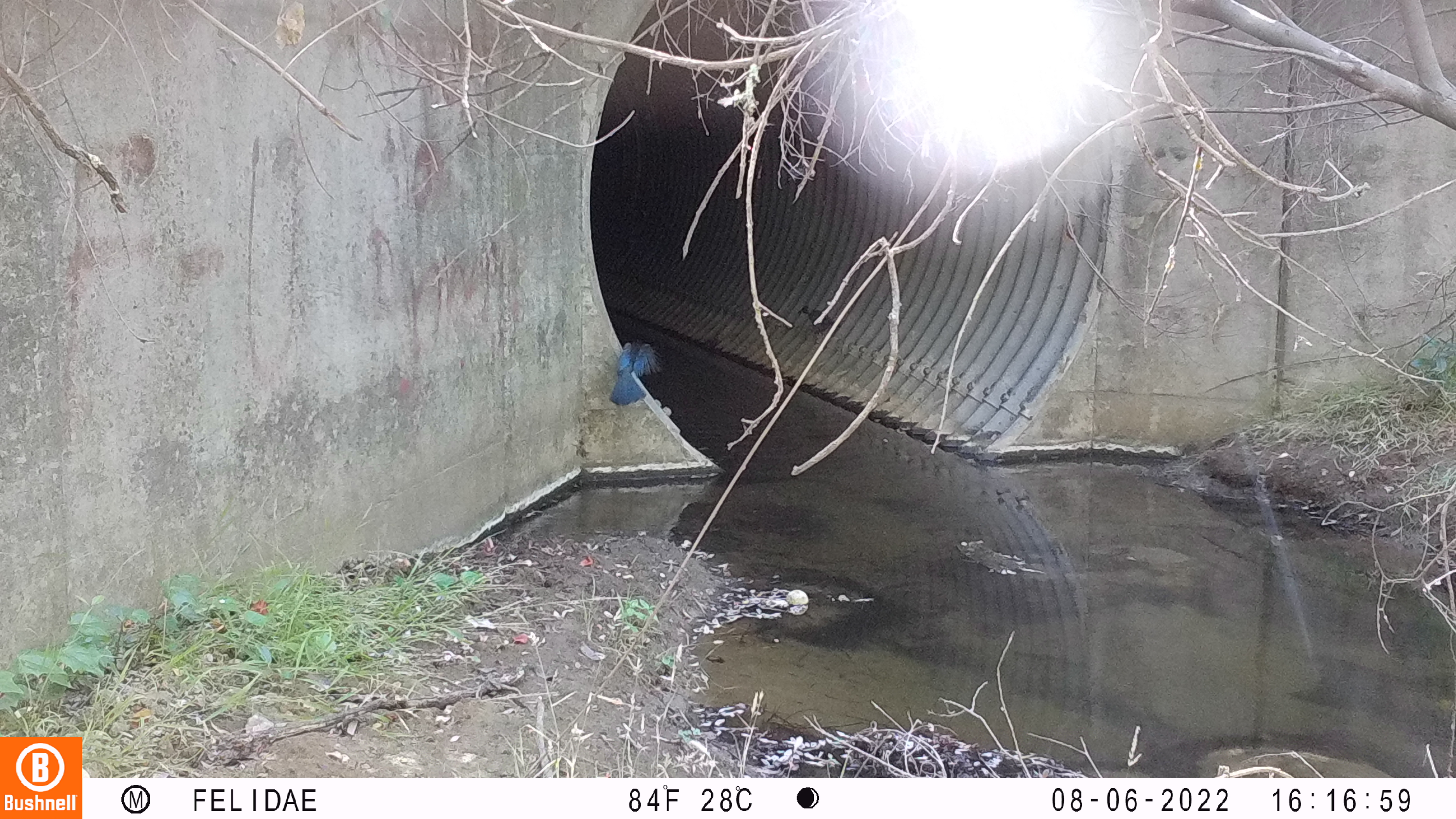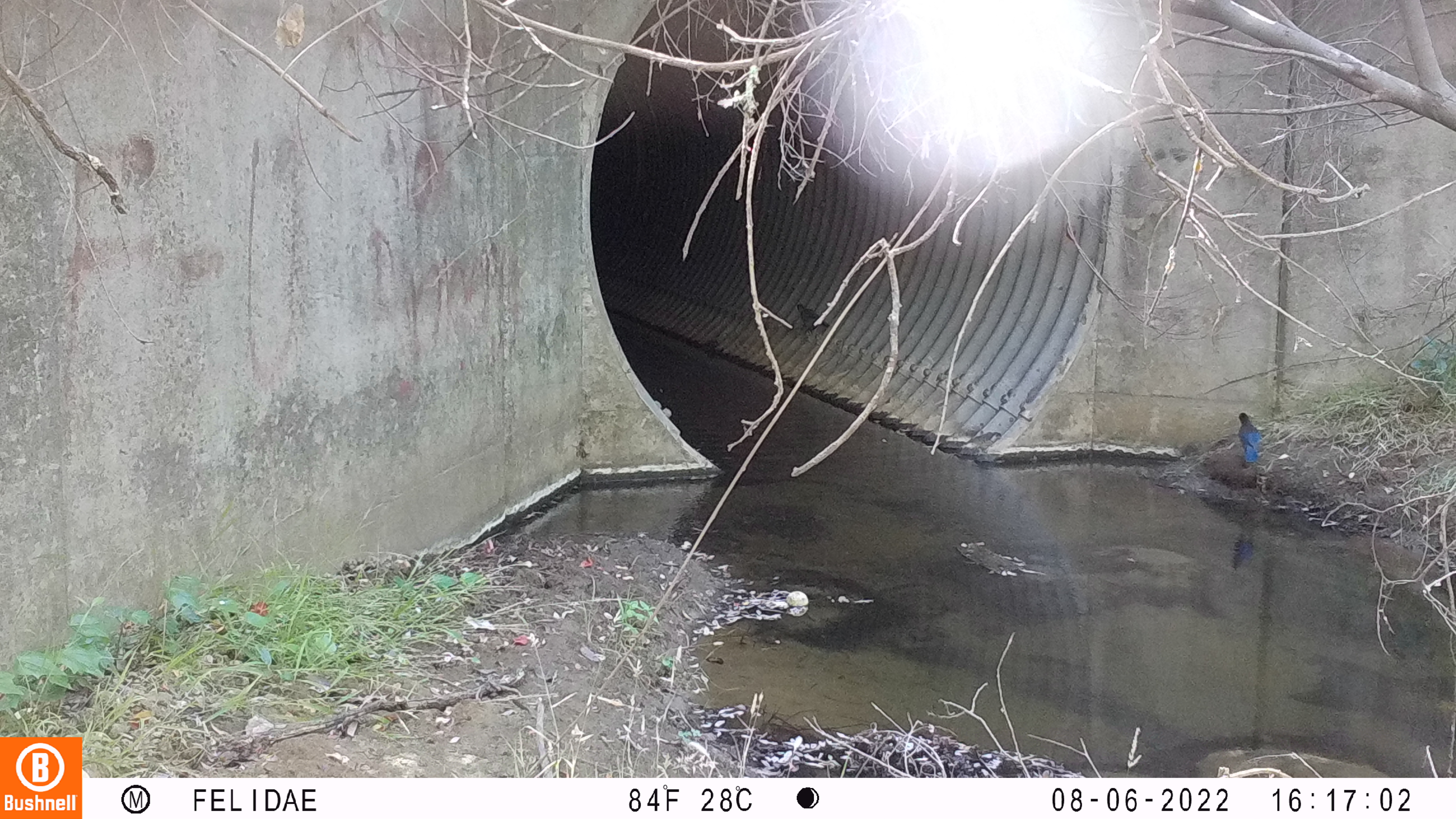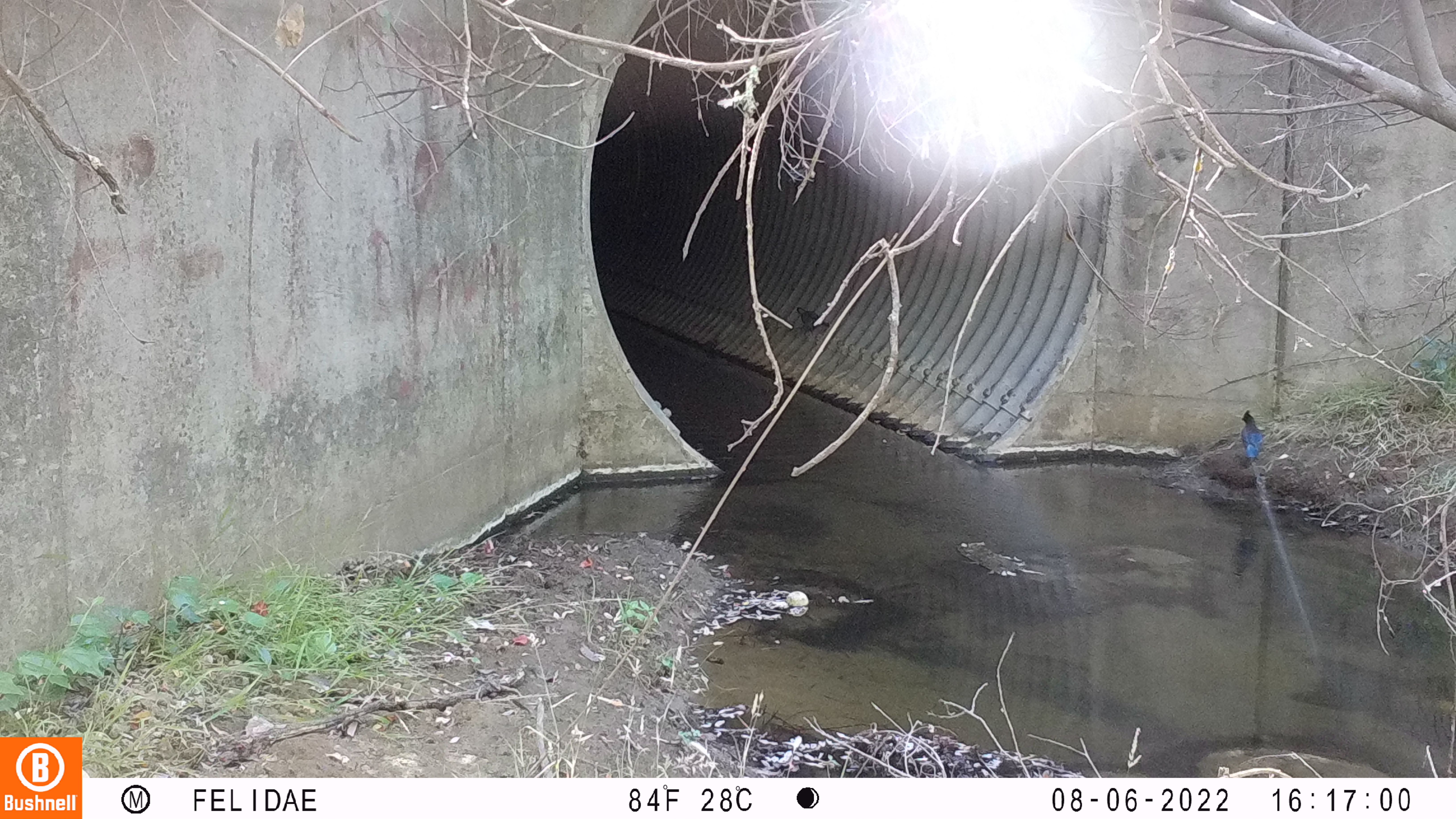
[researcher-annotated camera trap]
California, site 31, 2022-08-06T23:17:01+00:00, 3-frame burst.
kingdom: Animalia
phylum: Chordata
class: Aves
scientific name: Aves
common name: bird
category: unknown bird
Unknown bird (bird) (Aves).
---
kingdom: Animalia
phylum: Chordata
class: Aves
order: Passeriformes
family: Corvidae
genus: Cyanocitta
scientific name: Cyanocitta stelleri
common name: steller's jay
Steller's jay (Cyanocitta stelleri).